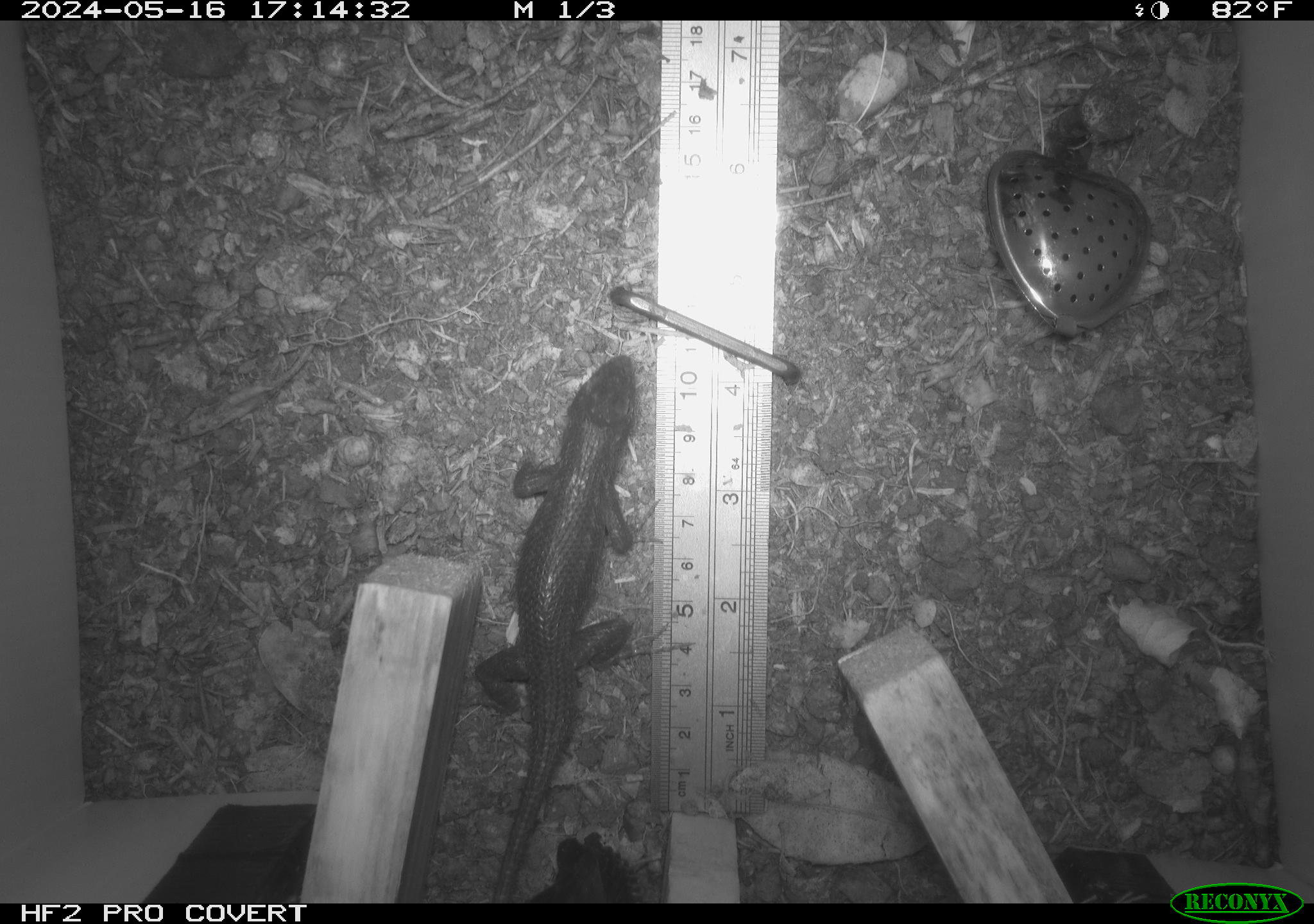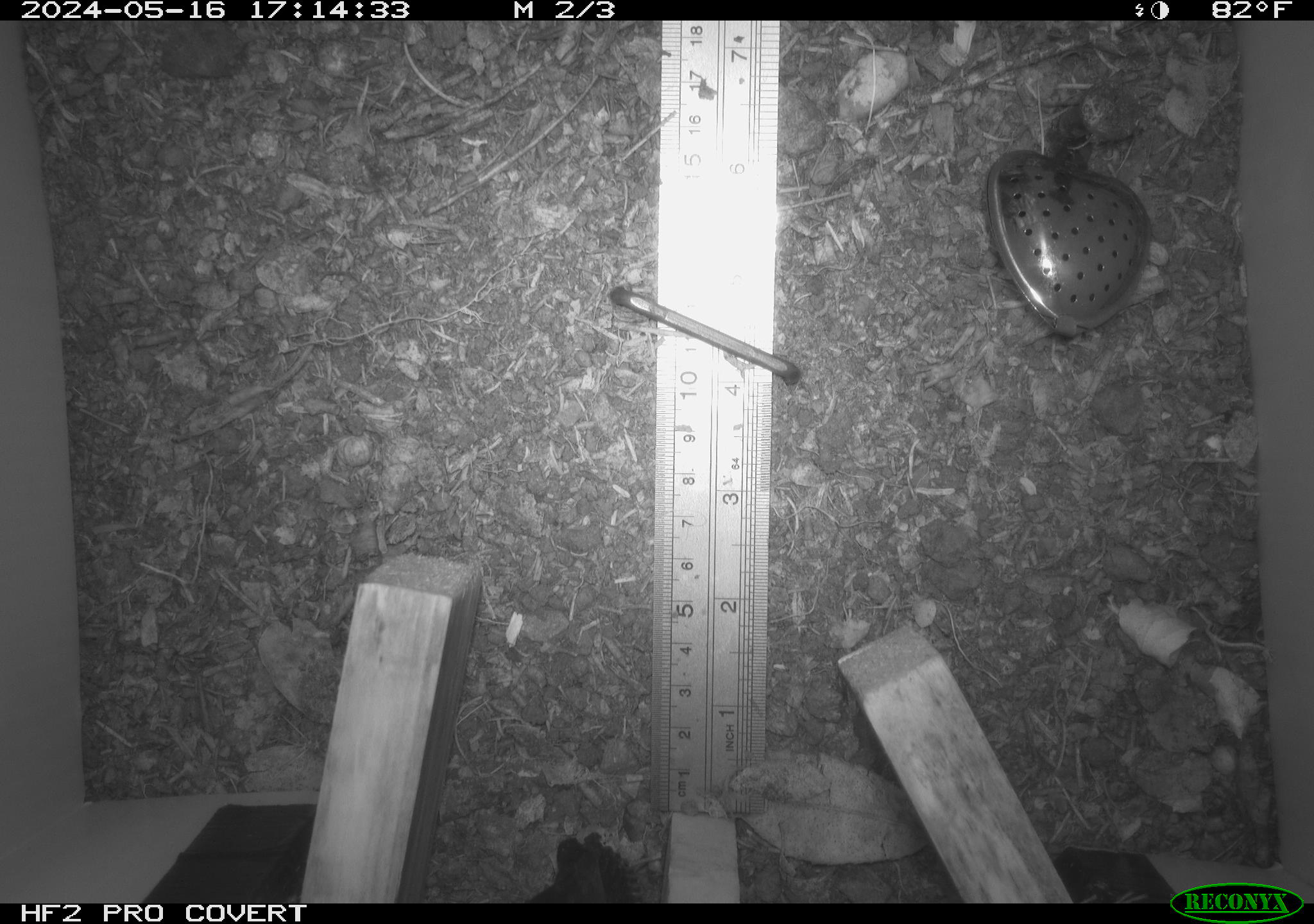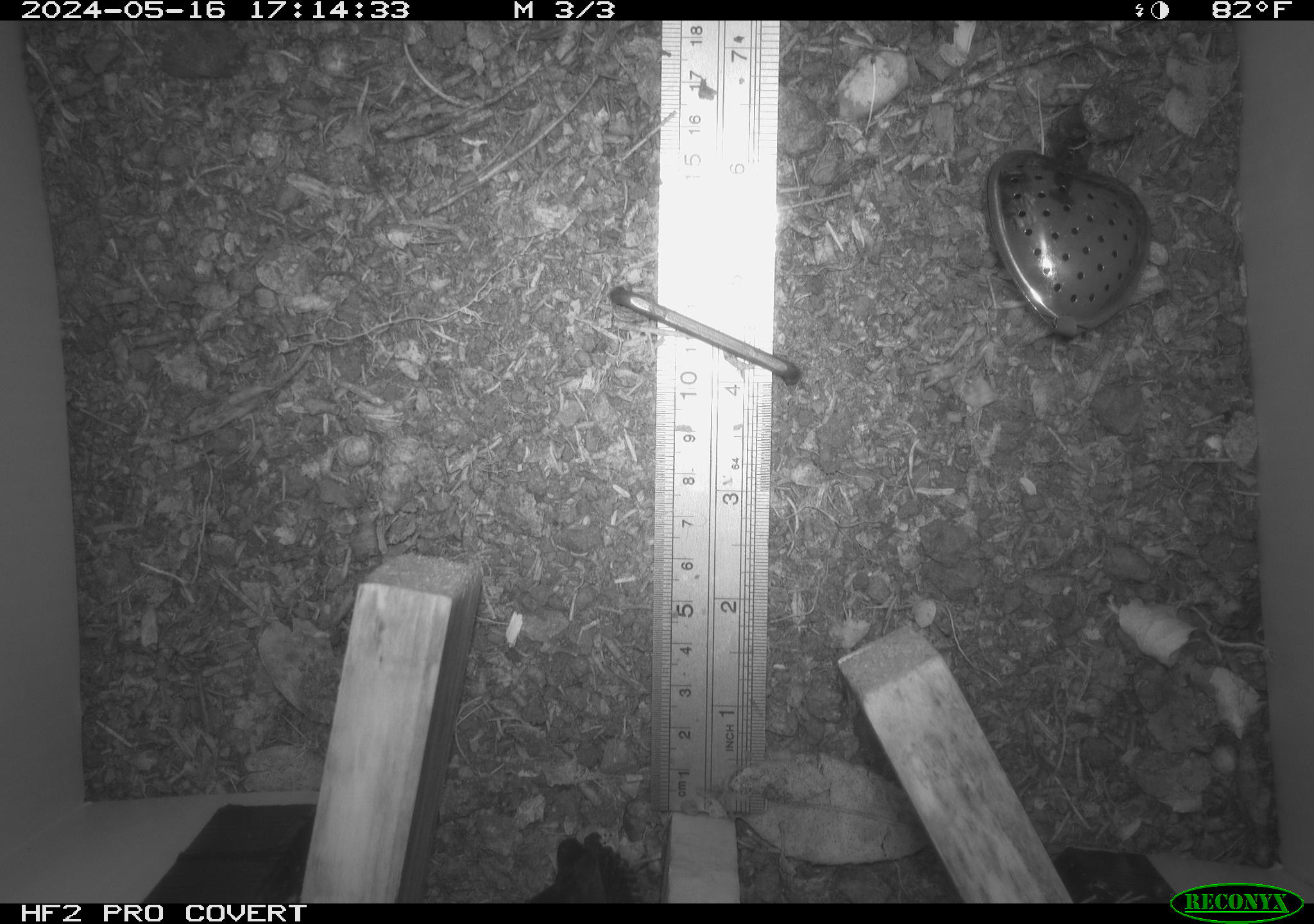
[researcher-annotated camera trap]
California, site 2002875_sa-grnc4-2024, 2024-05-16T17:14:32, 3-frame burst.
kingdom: Animalia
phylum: Chordata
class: Reptilia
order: Squamata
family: Phrynosomatidae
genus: Sceloporus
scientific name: Sceloporus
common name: spiny lizards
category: sceloporus species